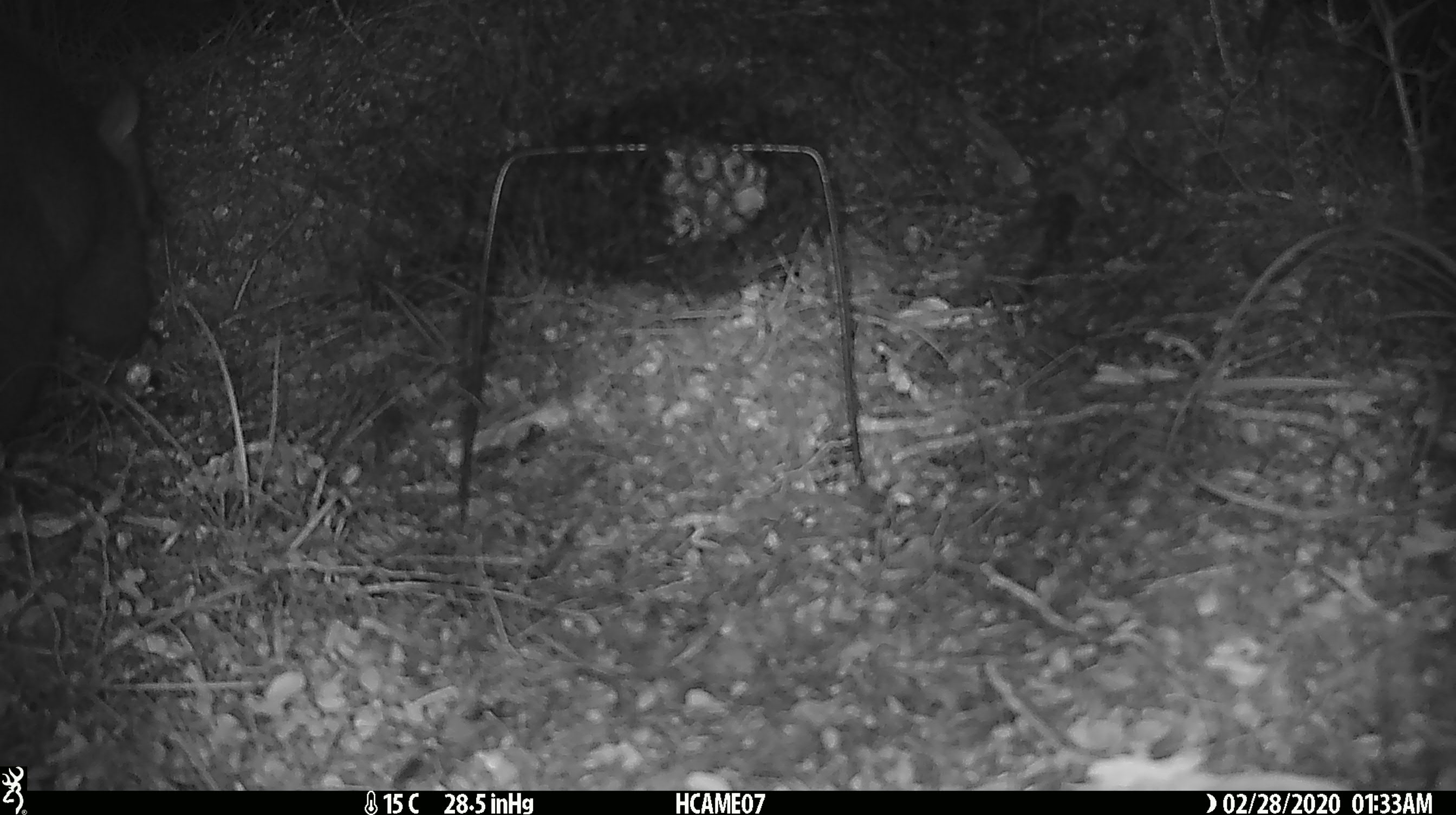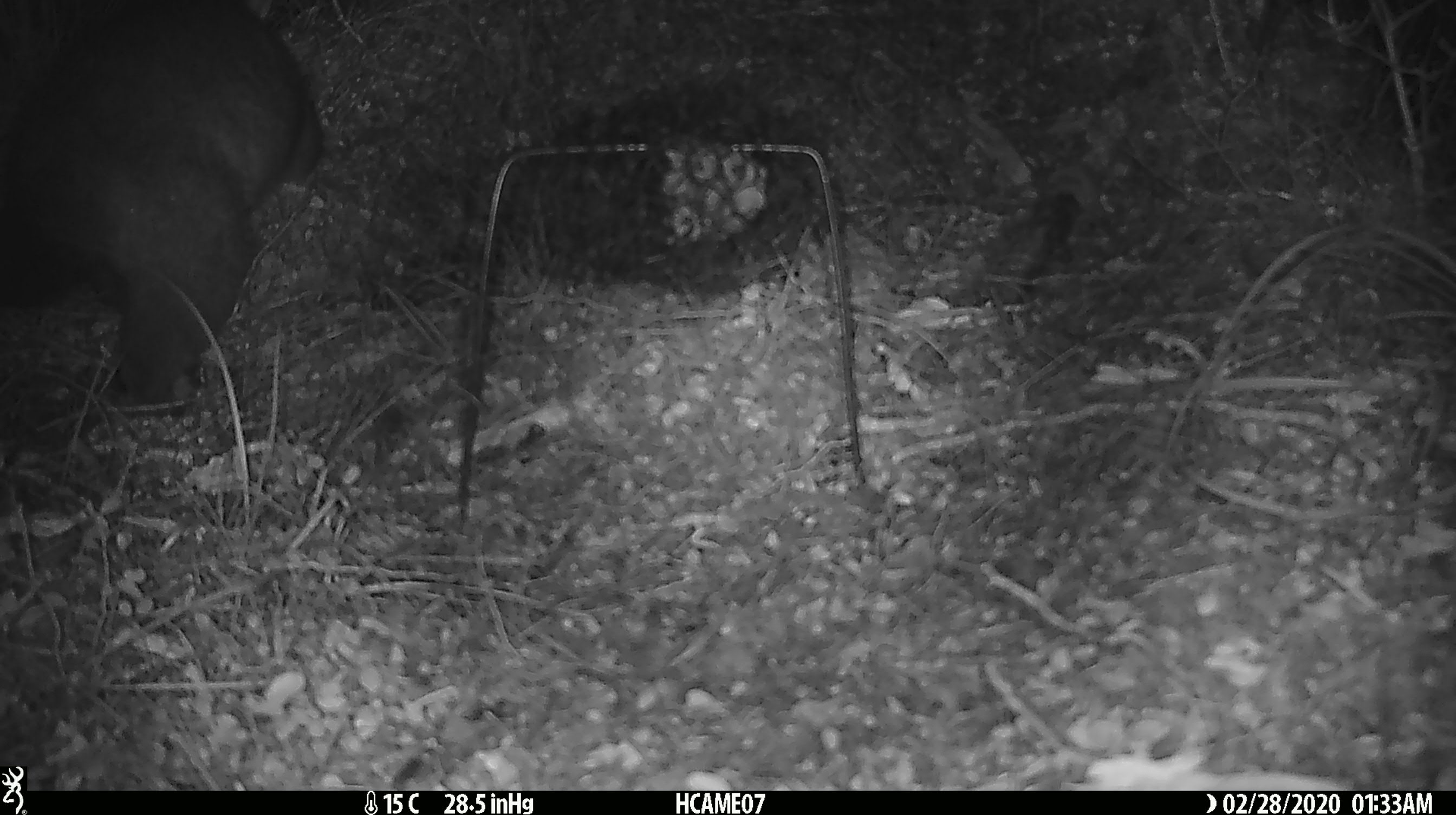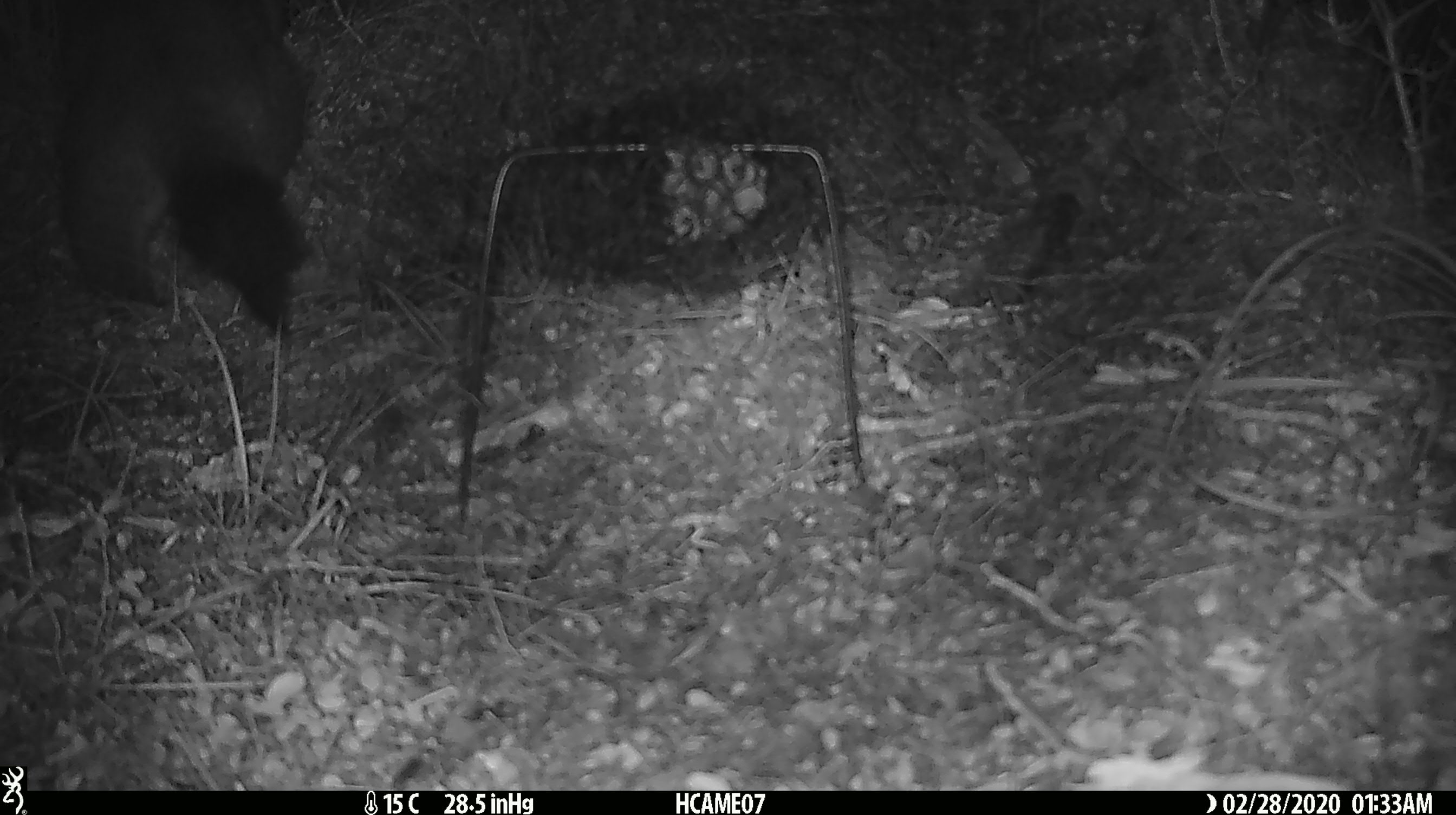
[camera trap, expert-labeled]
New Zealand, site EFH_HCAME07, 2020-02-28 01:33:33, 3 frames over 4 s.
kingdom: Animalia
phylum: Chordata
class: Mammalia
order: Diprotodontia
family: Phalangeridae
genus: Trichosurus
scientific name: Trichosurus vulpecula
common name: common brushtail possum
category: possum